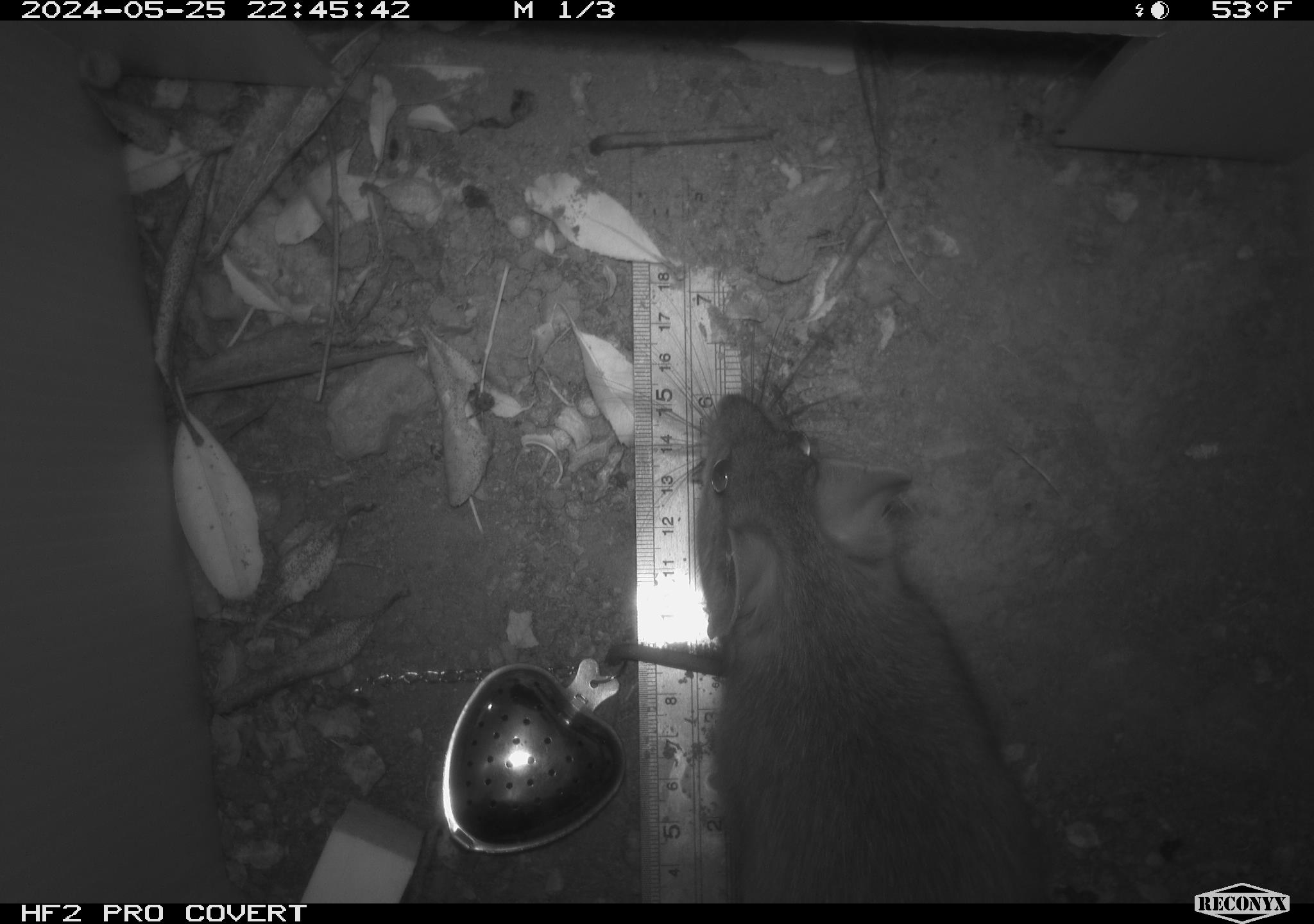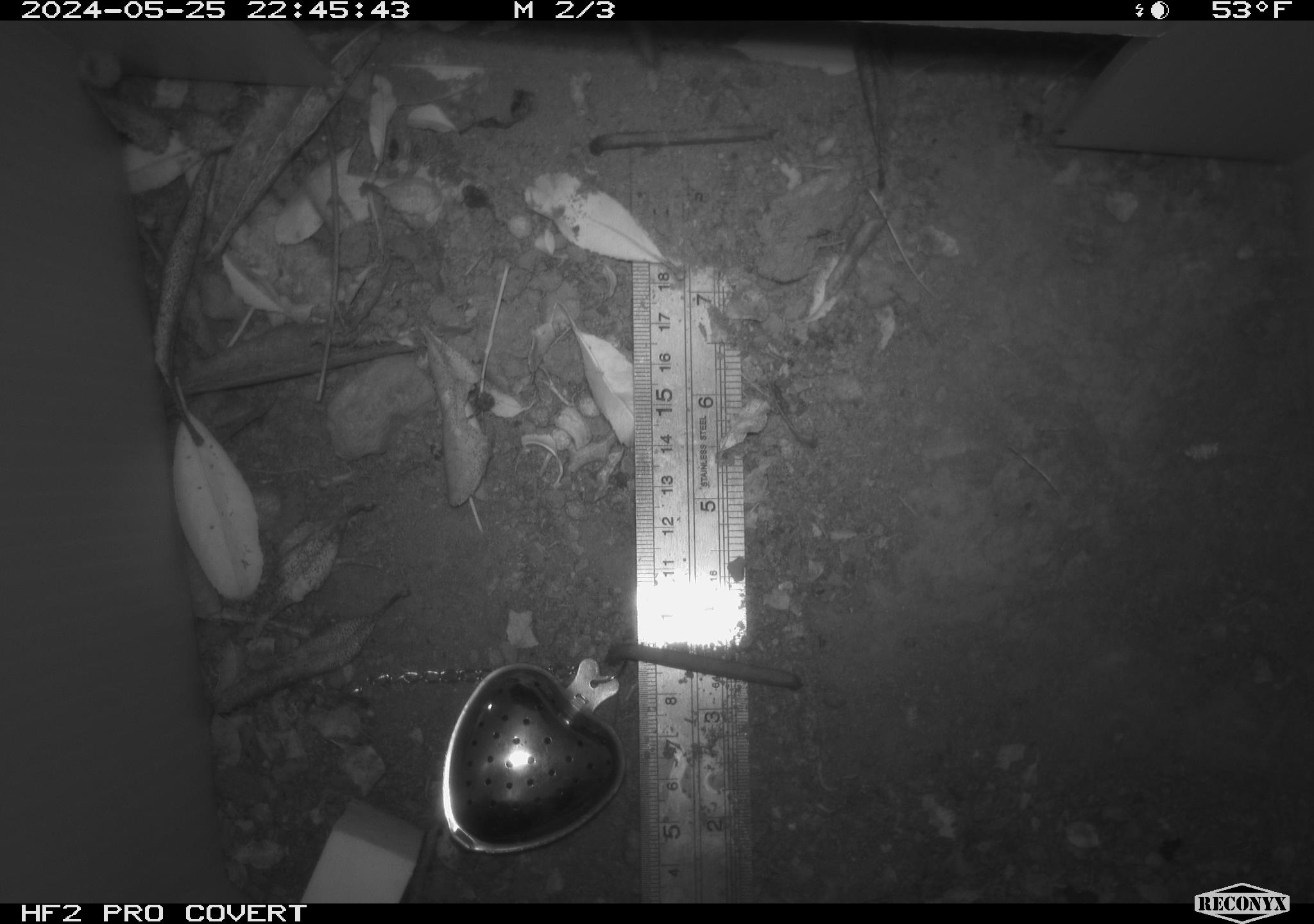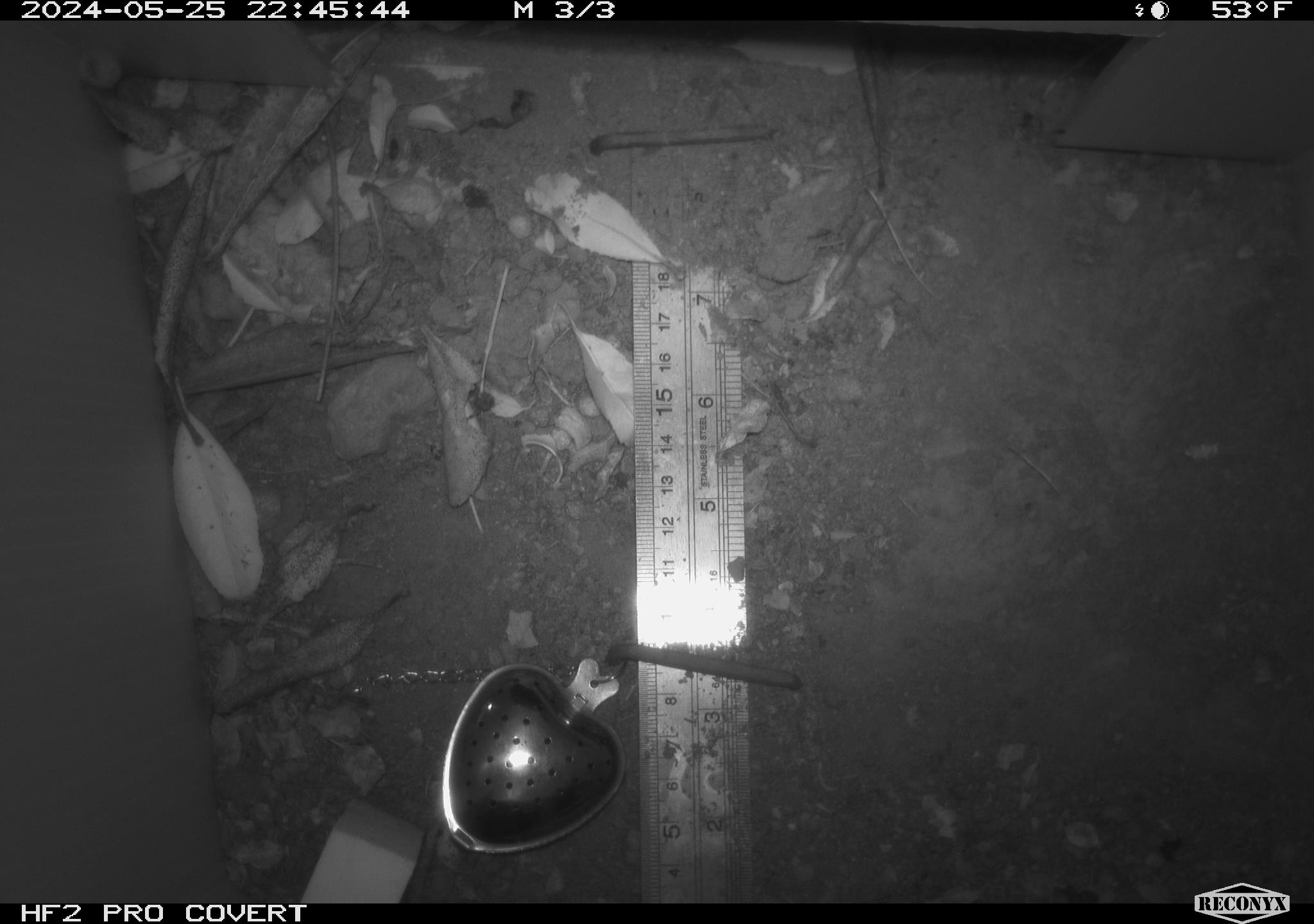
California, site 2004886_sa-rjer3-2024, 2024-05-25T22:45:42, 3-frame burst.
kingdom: Animalia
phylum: Chordata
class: Mammalia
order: Rodentia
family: Cricetidae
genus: Neotoma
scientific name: Neotoma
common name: pack rat or woodrat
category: neotoma species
Neotoma species (pack rat or woodrat) (Neotoma).